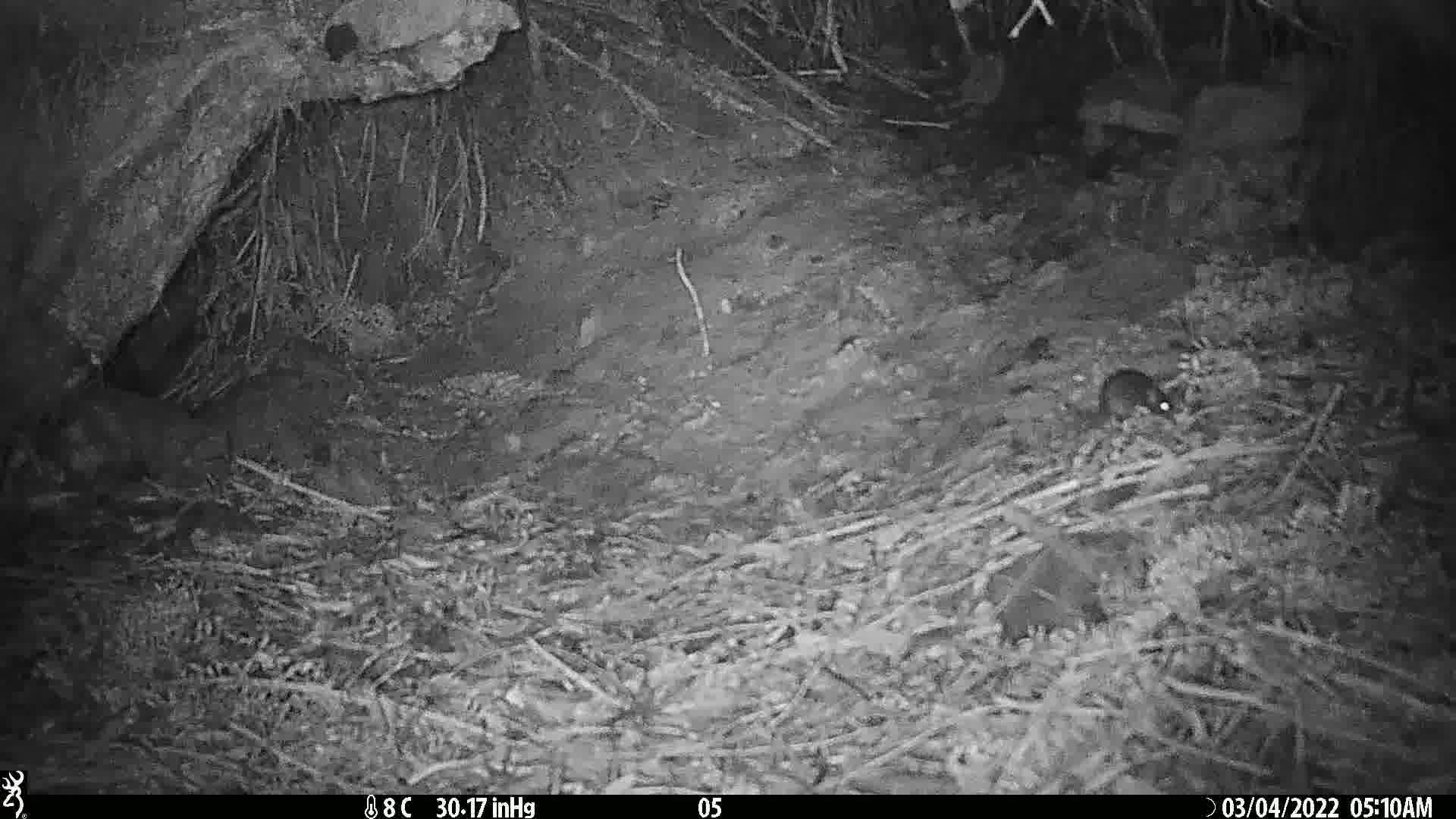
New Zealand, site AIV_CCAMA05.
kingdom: Animalia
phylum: Chordata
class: Mammalia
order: Rodentia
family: Muridae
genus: Mus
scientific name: Mus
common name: mouse